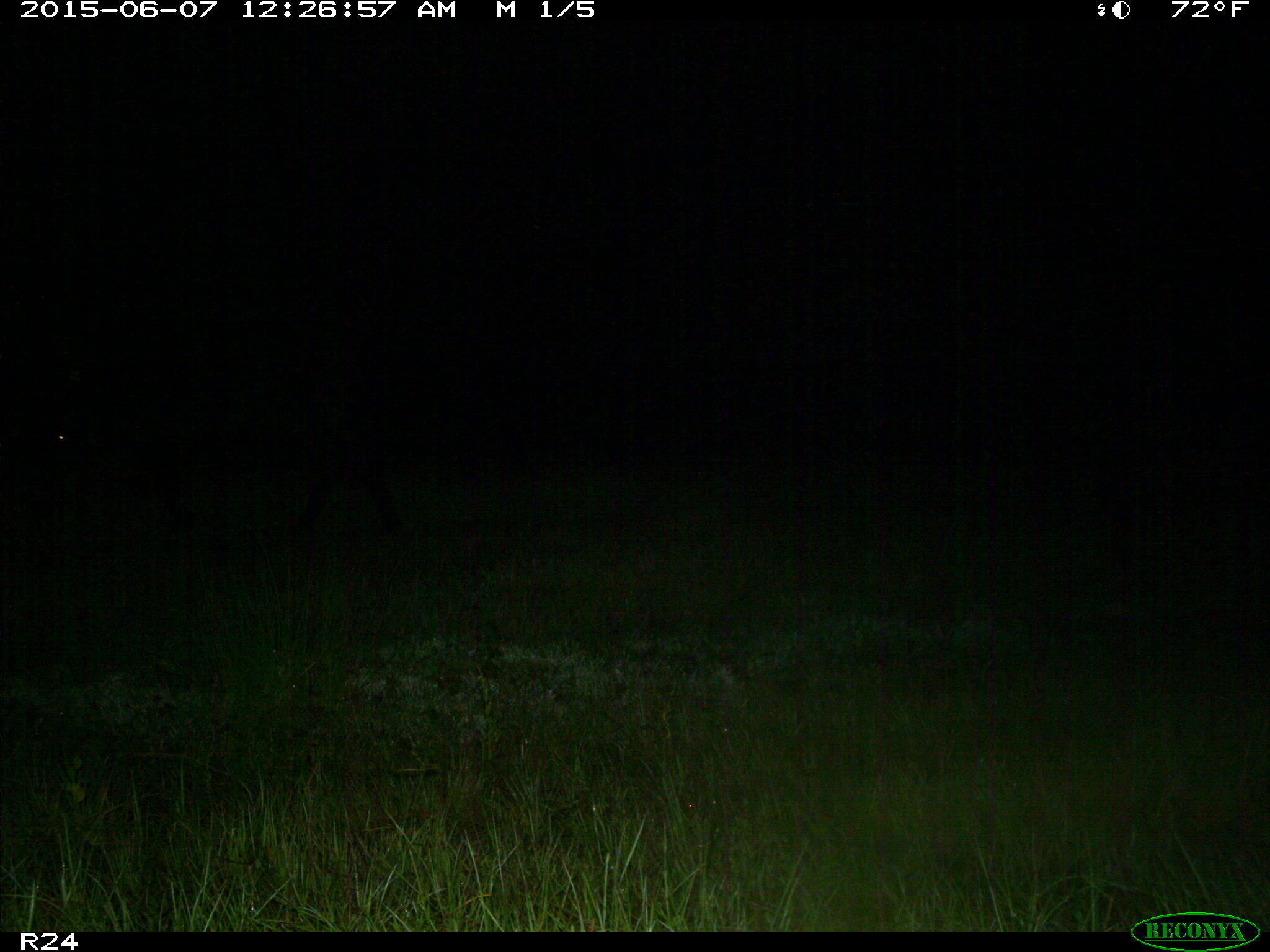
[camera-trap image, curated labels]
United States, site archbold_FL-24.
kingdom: Animalia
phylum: Chordata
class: Mammalia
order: Artiodactyla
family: Bovidae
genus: Bos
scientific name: Bos taurus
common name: domestic cow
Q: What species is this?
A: Bos taurus (domestic cow).